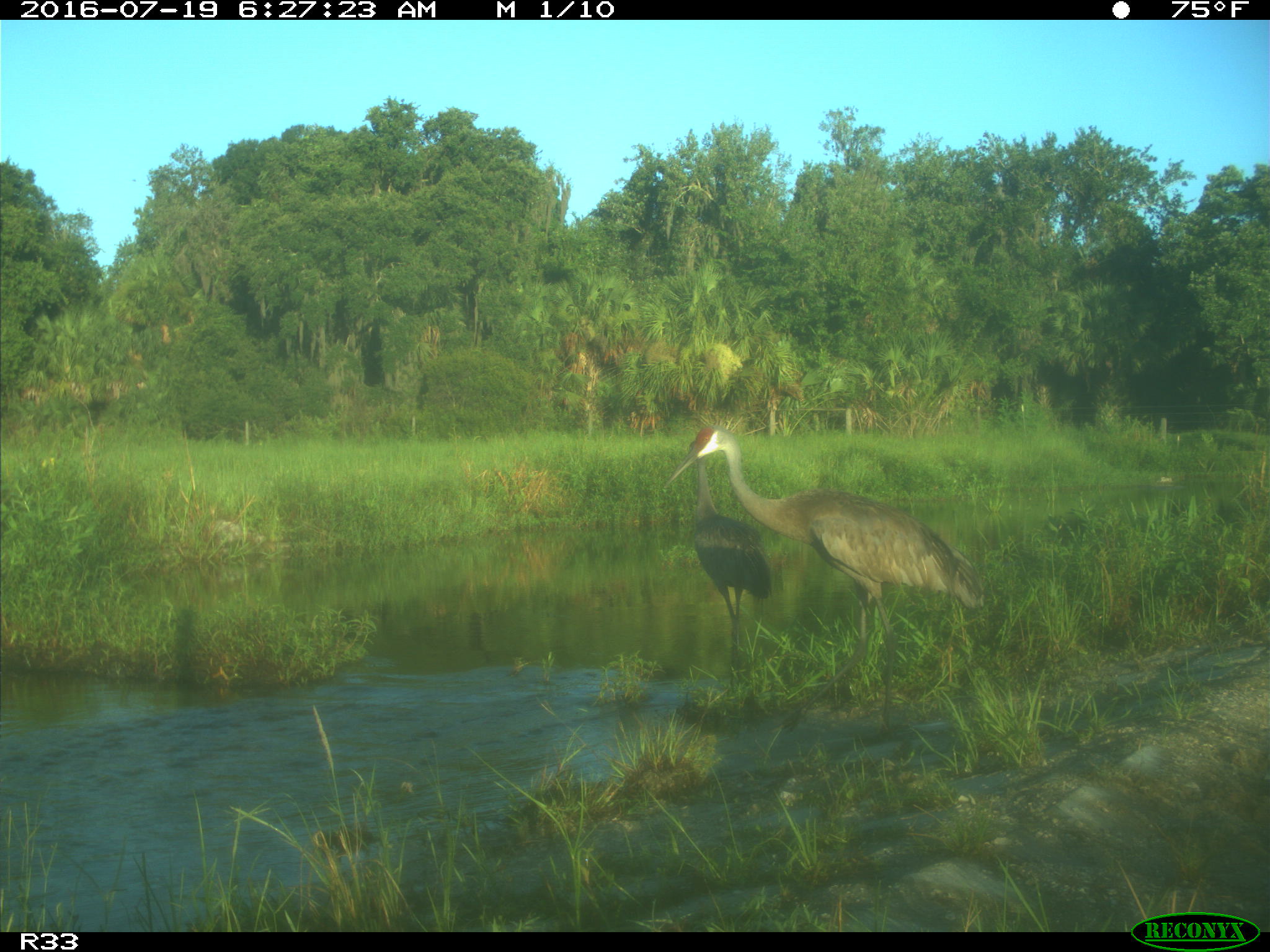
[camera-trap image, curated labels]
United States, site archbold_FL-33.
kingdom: Animalia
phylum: Chordata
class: Aves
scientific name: Aves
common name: birds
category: unidentified bird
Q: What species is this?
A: Unidentified bird (birds) (Aves).